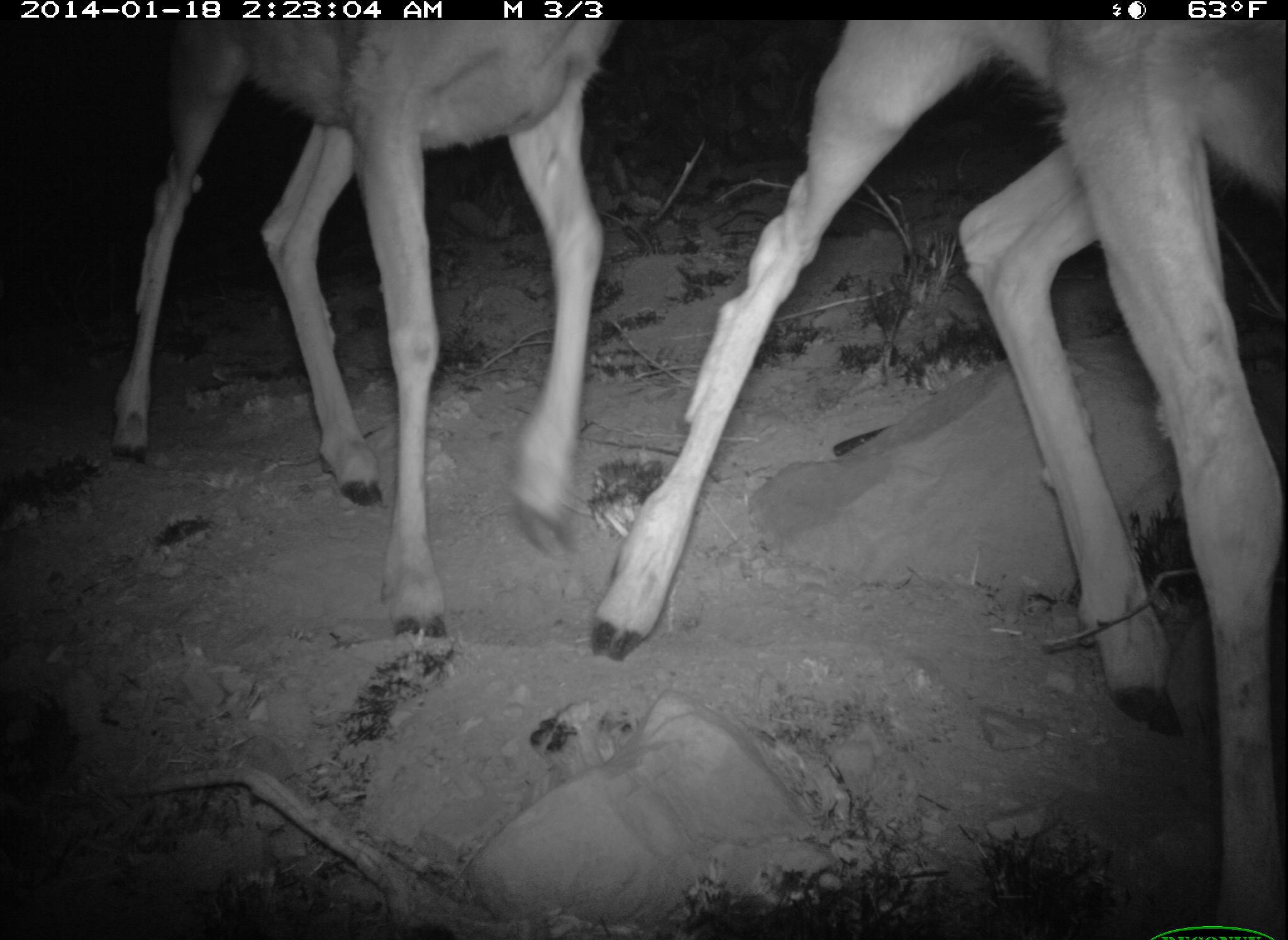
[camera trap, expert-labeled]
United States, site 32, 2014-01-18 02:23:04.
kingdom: Animalia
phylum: Chordata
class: Mammalia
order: Artiodactyla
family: Cervidae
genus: Odocoileus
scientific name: Odocoileus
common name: deer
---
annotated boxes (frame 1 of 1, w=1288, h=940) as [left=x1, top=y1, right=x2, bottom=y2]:
deer: [left=589, top=22, right=1288, bottom=938]; [left=103, top=6, right=595, bottom=643]